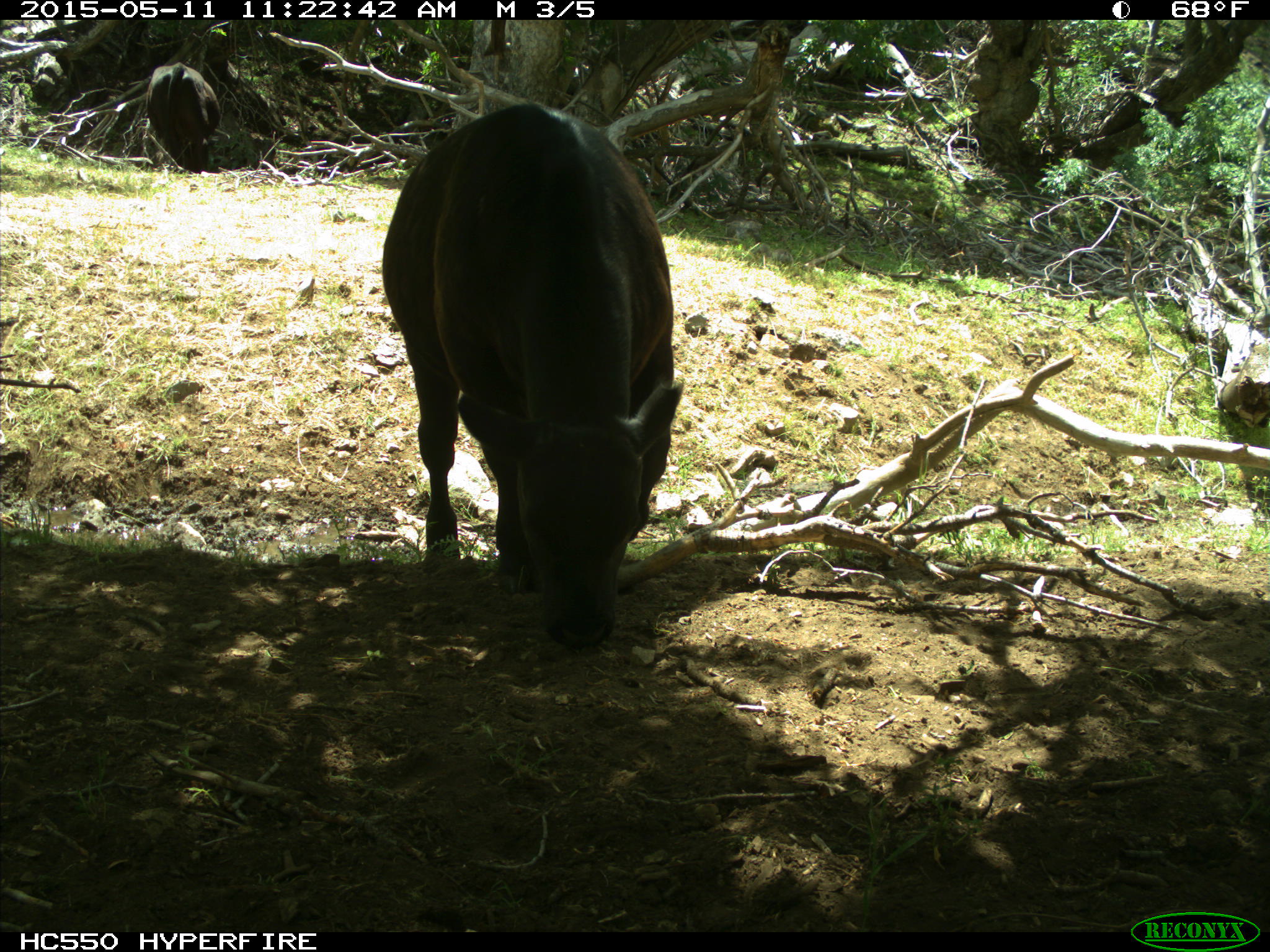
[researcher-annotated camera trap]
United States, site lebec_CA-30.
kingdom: Animalia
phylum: Chordata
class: Mammalia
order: Artiodactyla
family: Bovidae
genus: Bos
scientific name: Bos taurus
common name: domestic cow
Bos taurus (domestic cow).